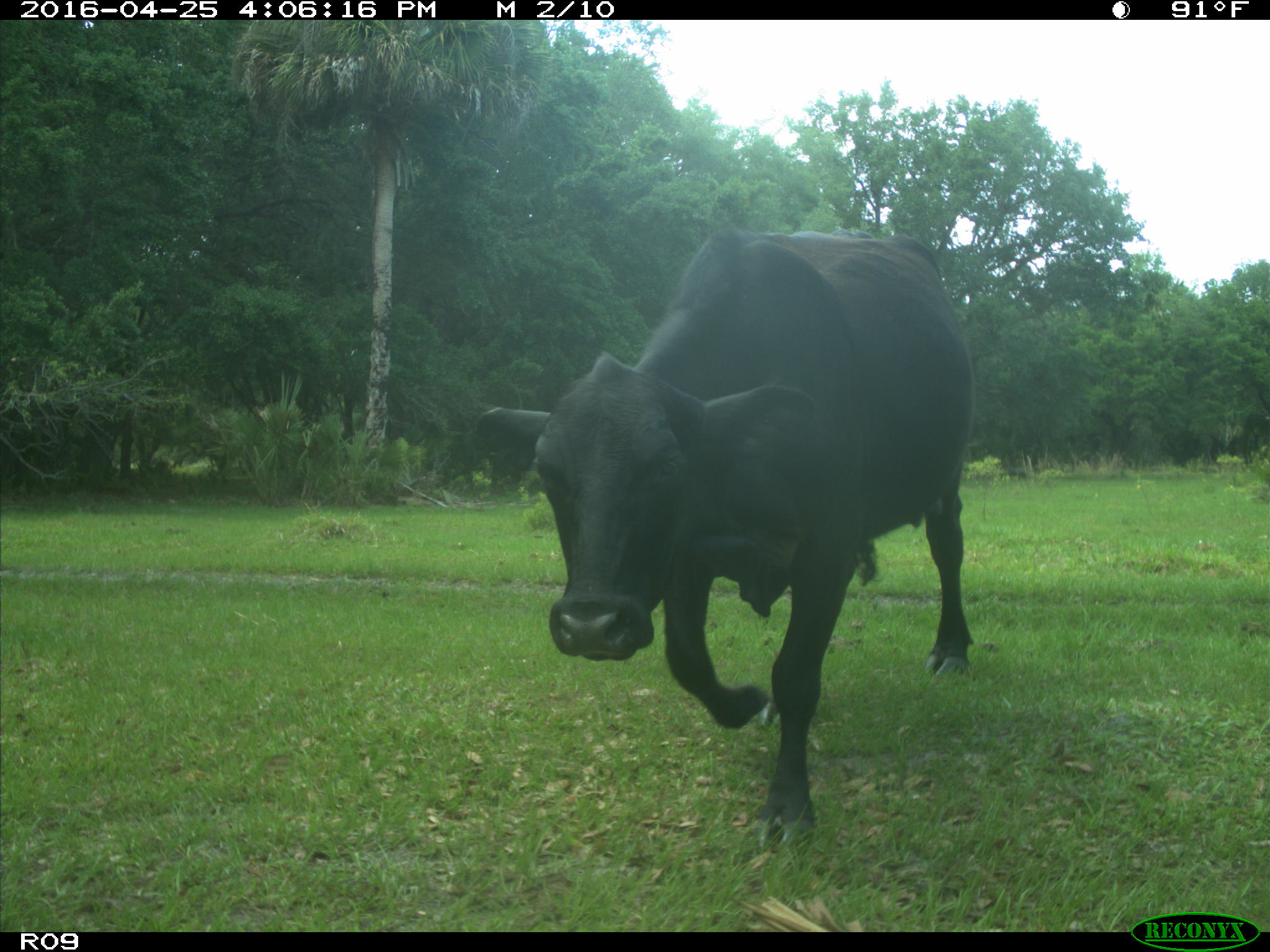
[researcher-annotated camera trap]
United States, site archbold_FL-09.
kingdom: Animalia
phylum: Chordata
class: Mammalia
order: Artiodactyla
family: Bovidae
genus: Bos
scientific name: Bos taurus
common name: domestic cow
Bos taurus (domestic cow).